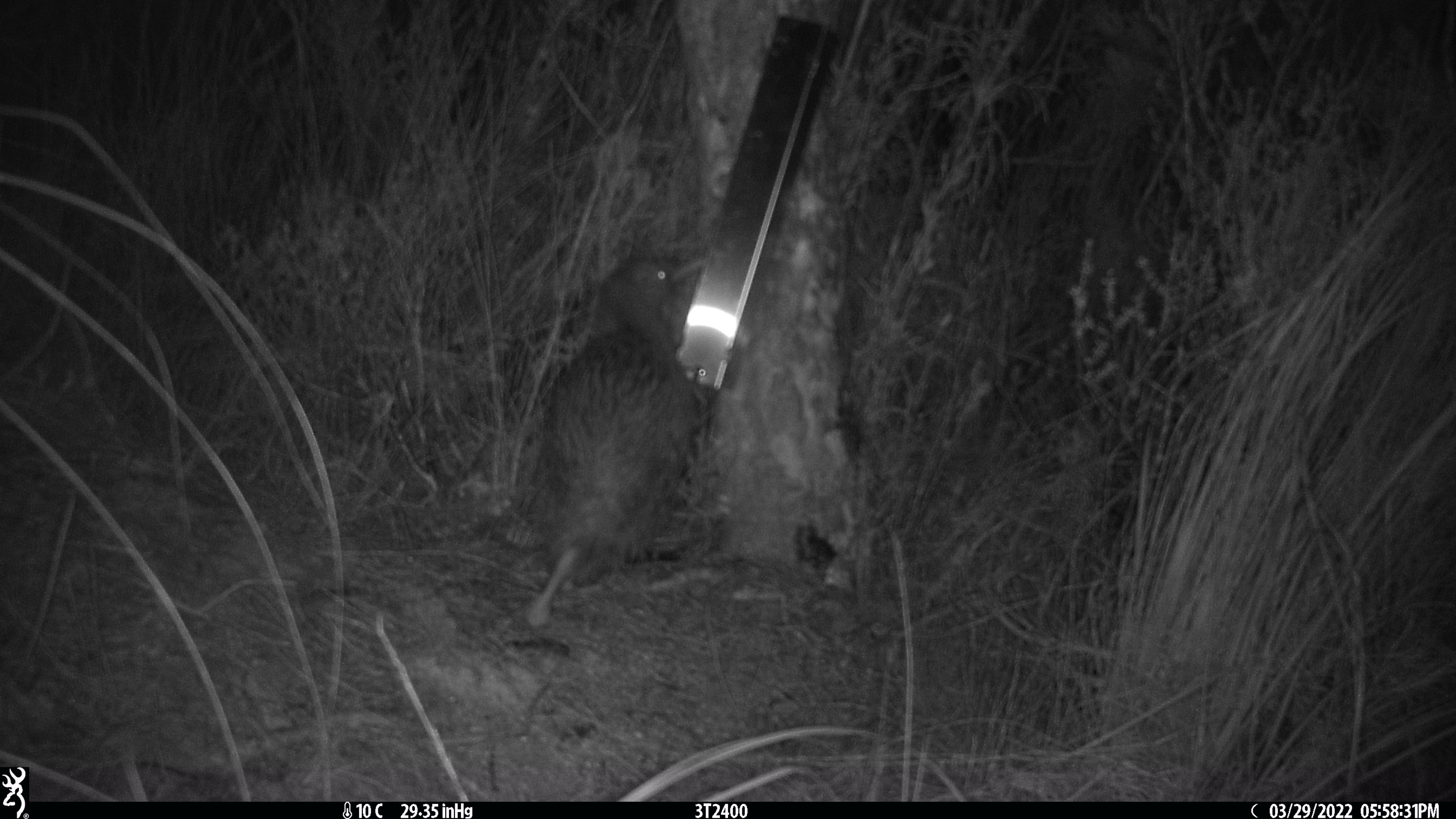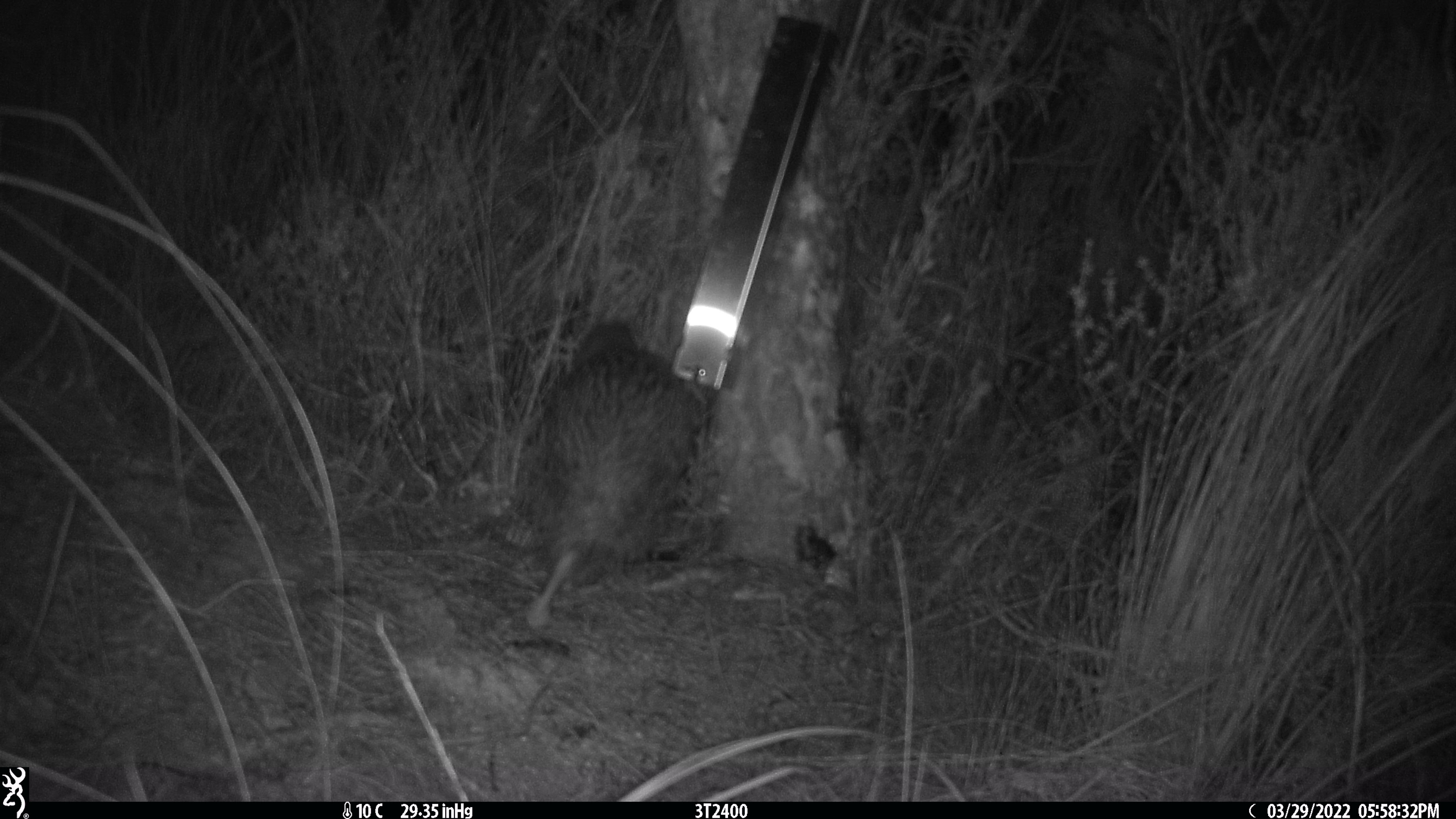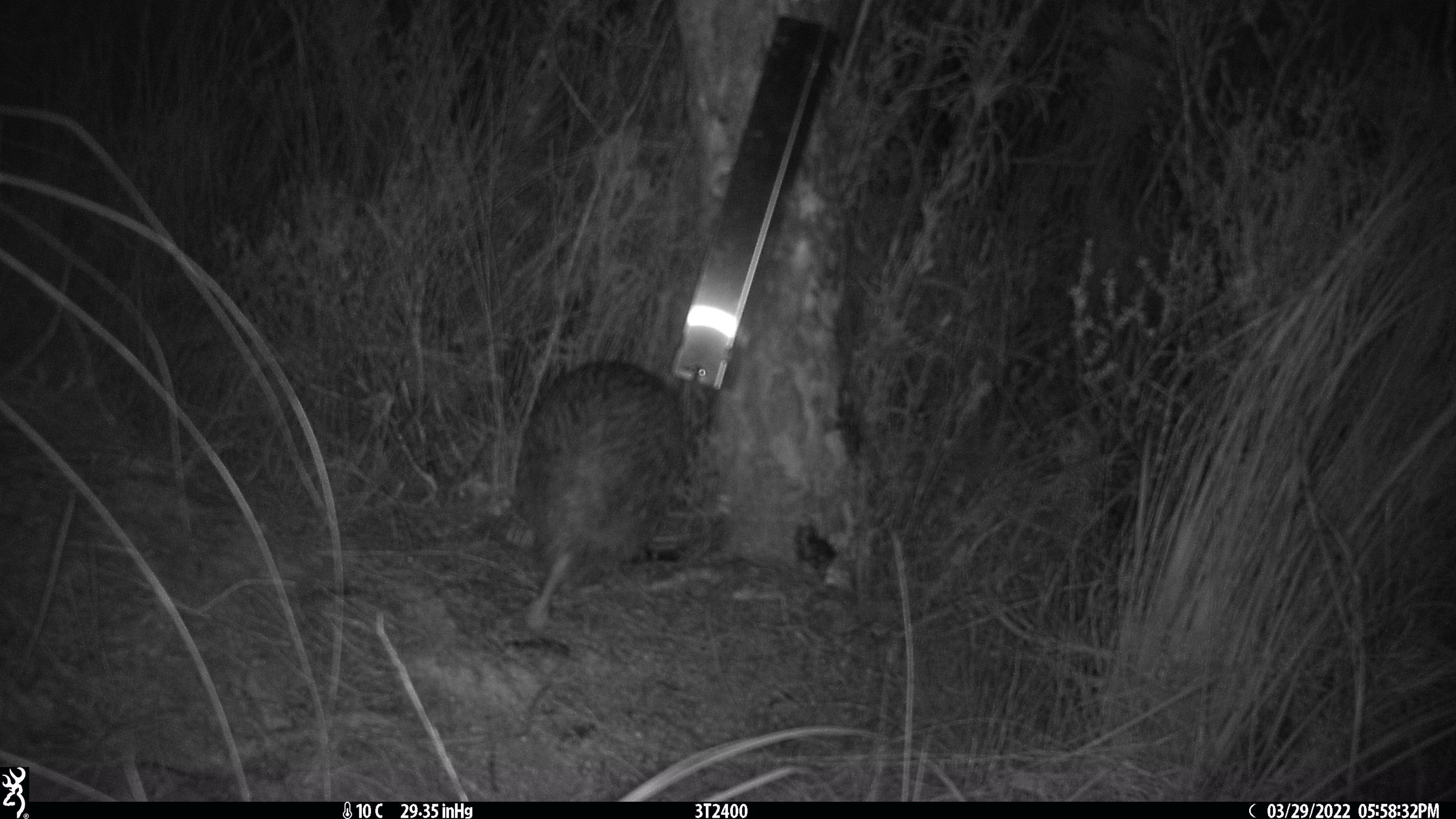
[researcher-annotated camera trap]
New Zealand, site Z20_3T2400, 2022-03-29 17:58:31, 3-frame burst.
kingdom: Animalia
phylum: Chordata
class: Aves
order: Apterygiformes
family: Apterygidae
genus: Apteryx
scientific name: Apteryx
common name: kiwi